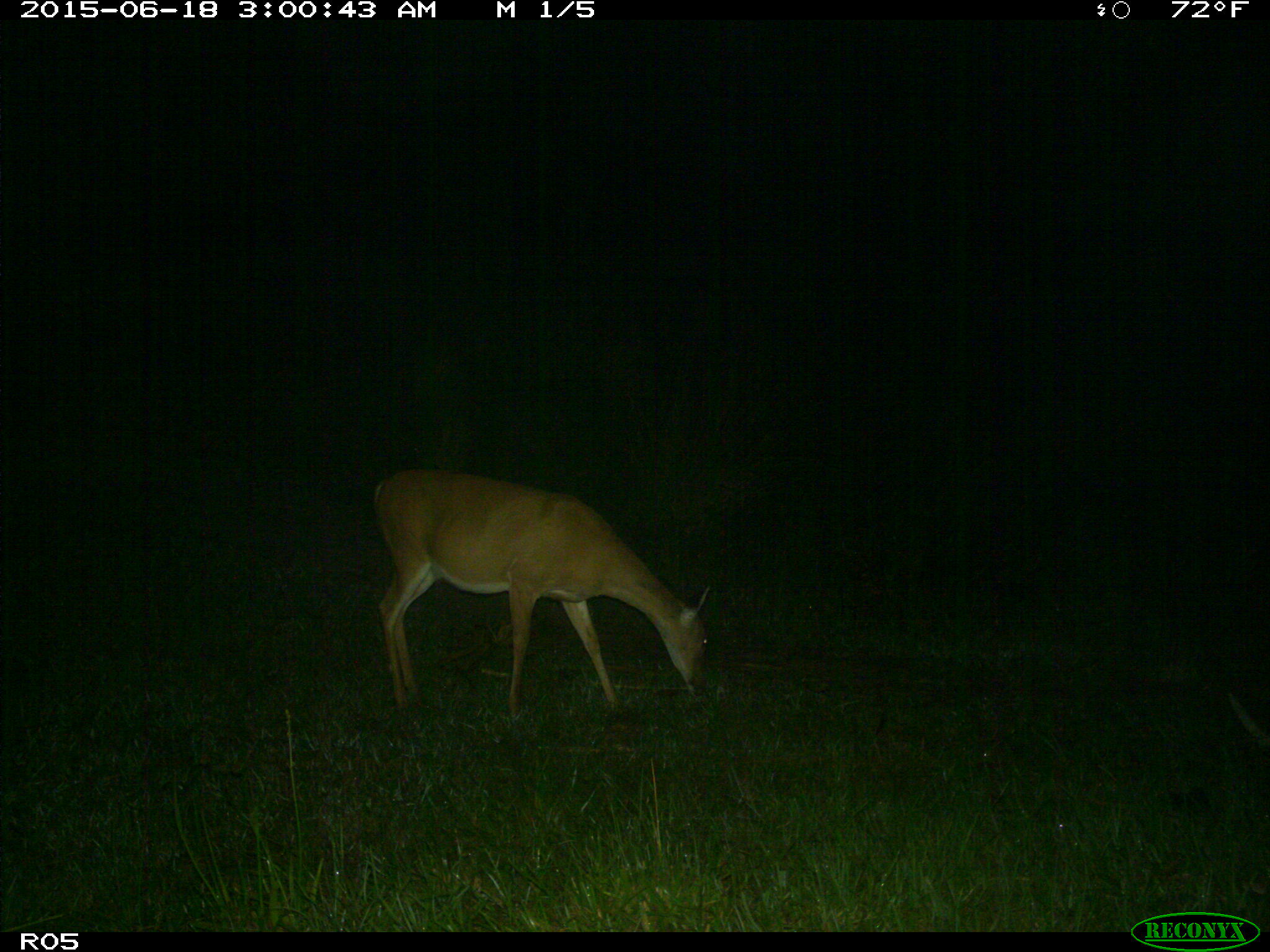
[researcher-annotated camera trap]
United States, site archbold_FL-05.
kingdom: Animalia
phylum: Chordata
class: Mammalia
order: Artiodactyla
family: Cervidae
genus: Odocoileus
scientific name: Odocoileus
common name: deer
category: unidentified deer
Unidentified deer (deer) (Odocoileus).